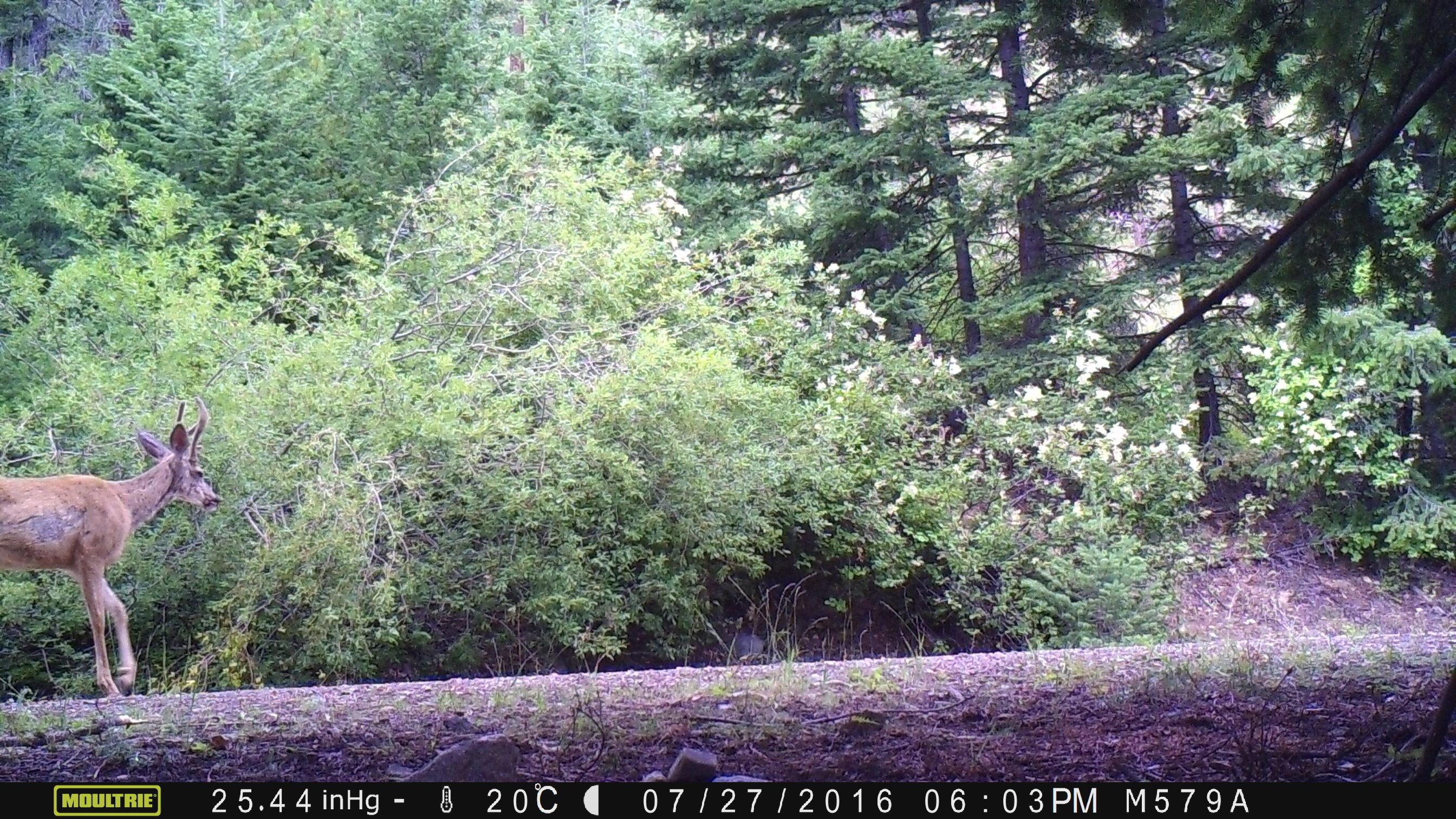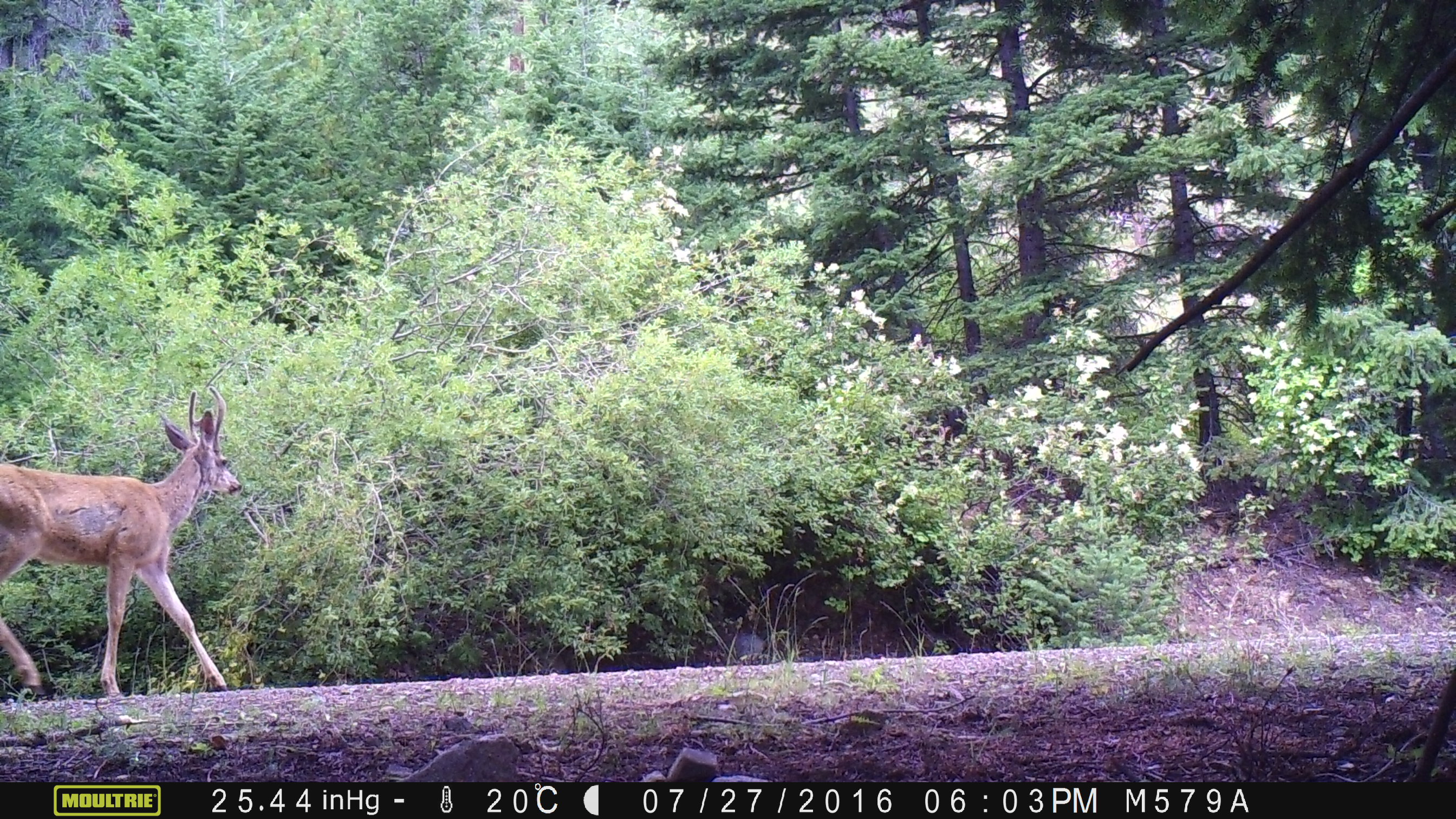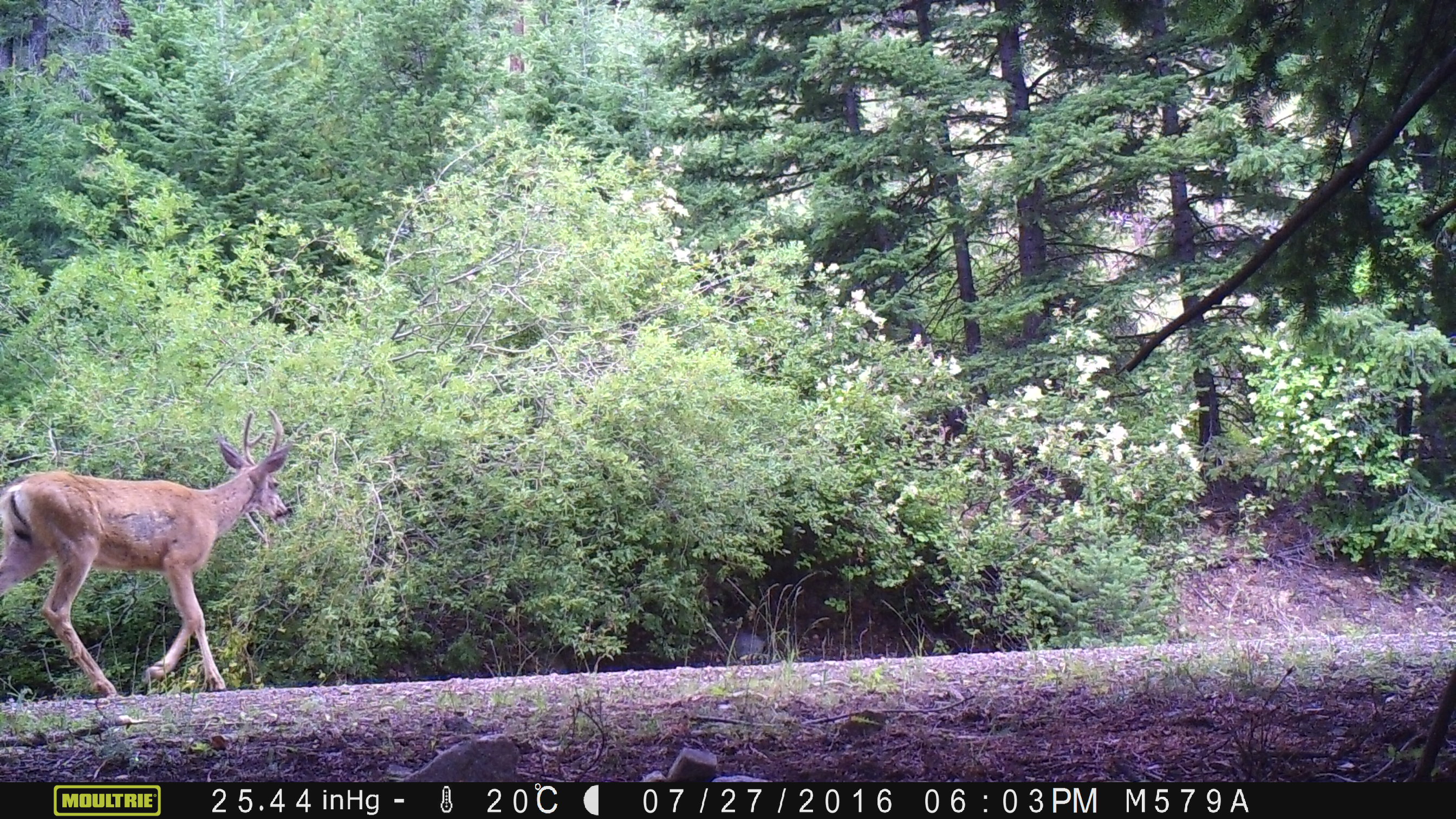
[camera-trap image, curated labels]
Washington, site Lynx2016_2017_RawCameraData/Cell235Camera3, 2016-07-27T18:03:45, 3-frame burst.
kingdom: Animalia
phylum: Chordata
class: Mammalia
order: Artiodactyla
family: Cervidae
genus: Odocoileus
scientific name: Odocoileus hemionus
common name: mule deer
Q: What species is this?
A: Odocoileus hemionus (mule deer).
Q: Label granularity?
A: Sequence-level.